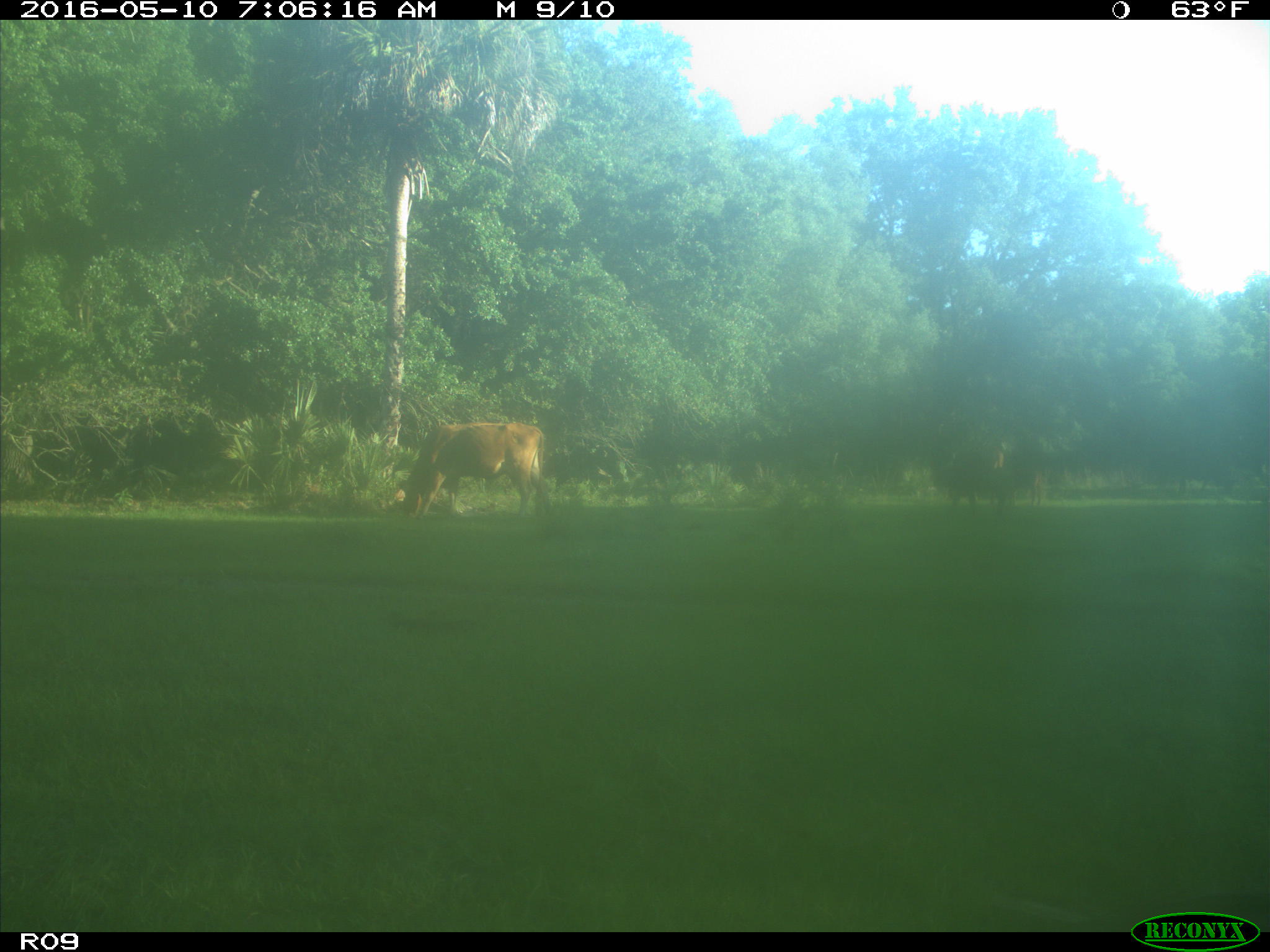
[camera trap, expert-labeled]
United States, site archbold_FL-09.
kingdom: Animalia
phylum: Chordata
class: Mammalia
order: Artiodactyla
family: Bovidae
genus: Bos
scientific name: Bos taurus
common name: domestic cow